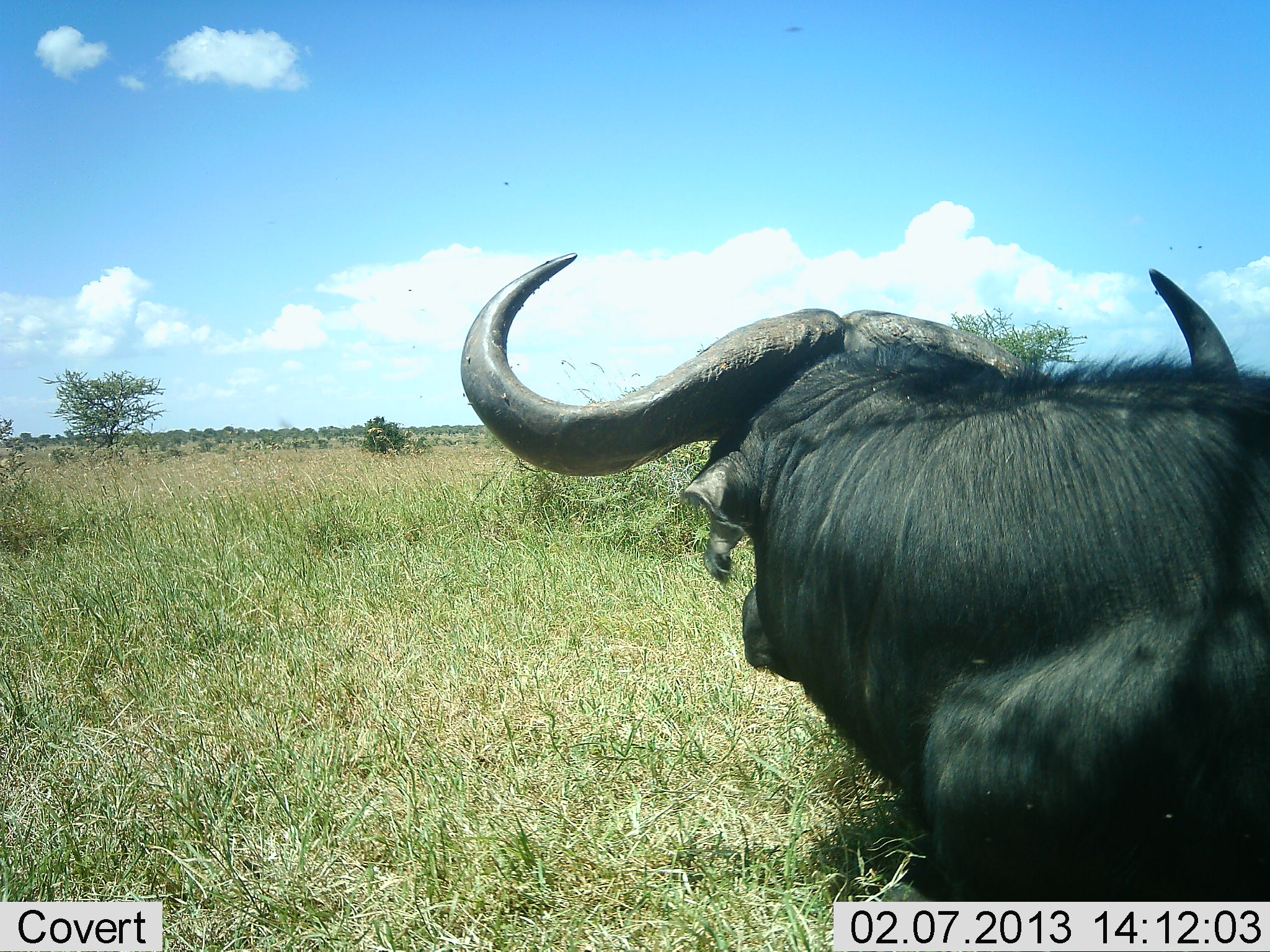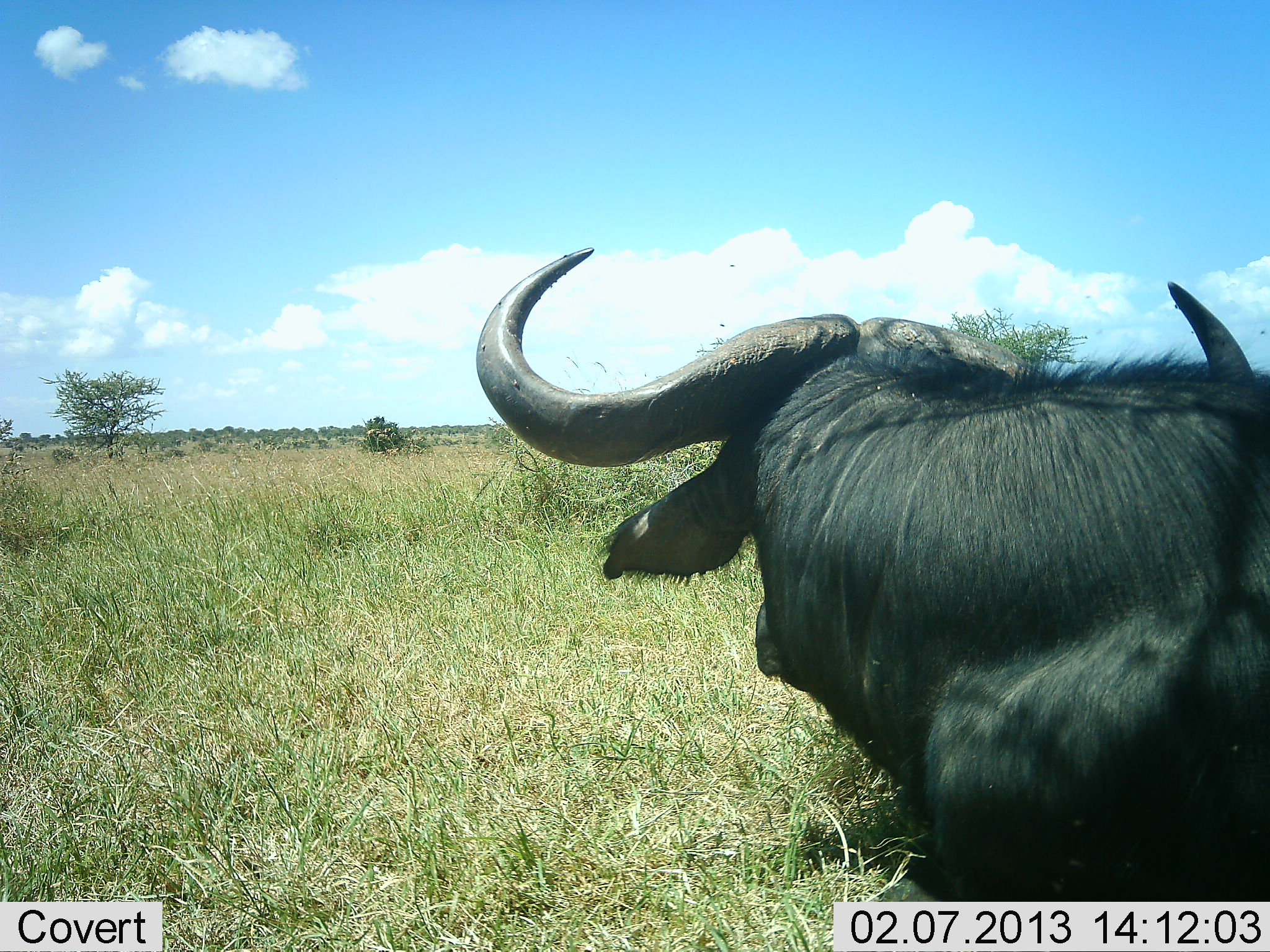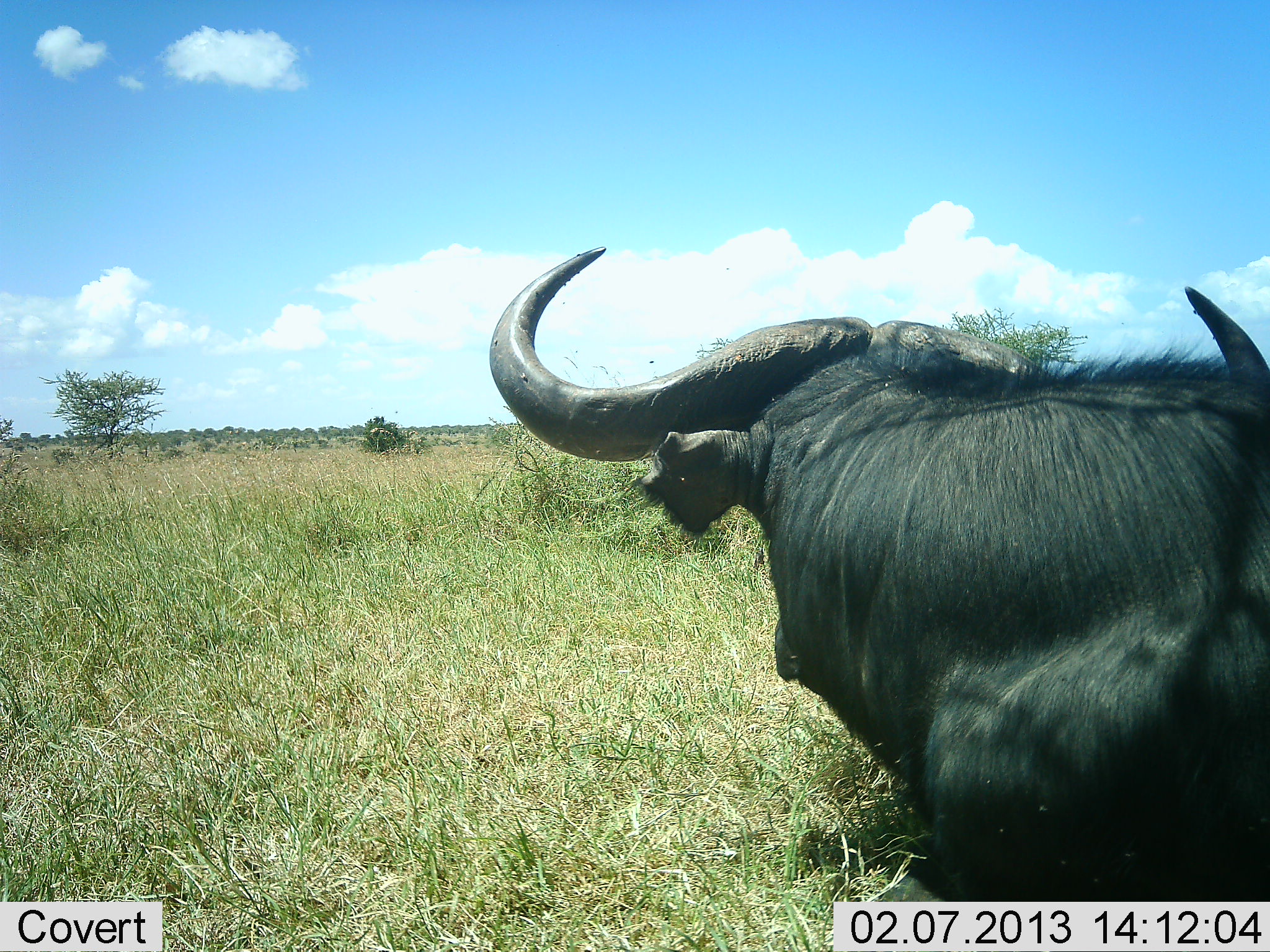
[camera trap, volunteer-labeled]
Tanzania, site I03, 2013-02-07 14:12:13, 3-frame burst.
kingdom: Animalia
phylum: Chordata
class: Mammalia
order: Artiodactyla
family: Bovidae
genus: Syncerus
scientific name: Syncerus caffer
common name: cape buffalo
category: buffalo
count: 1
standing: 33%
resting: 67%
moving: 0%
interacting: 0%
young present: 0%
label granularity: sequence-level